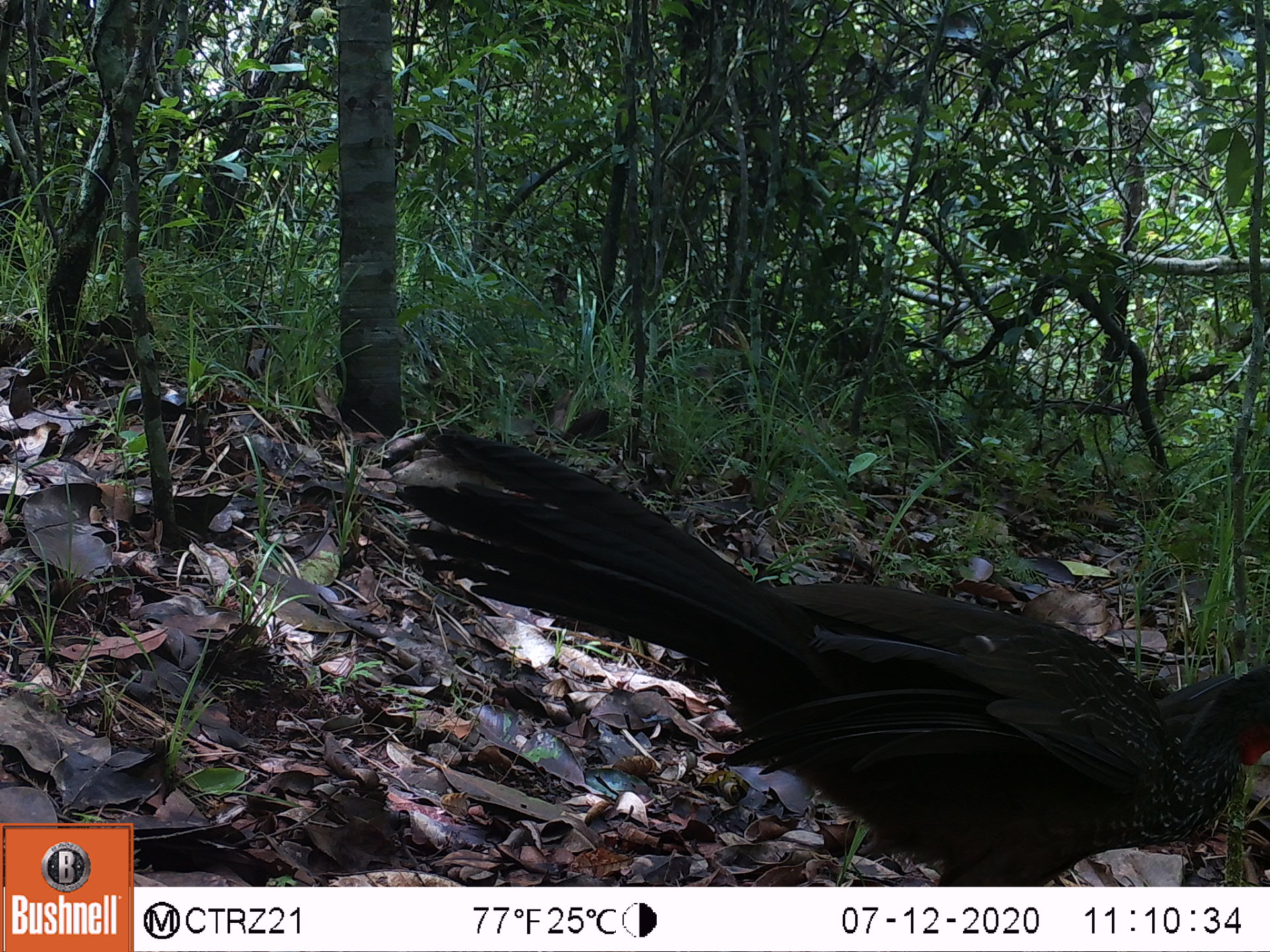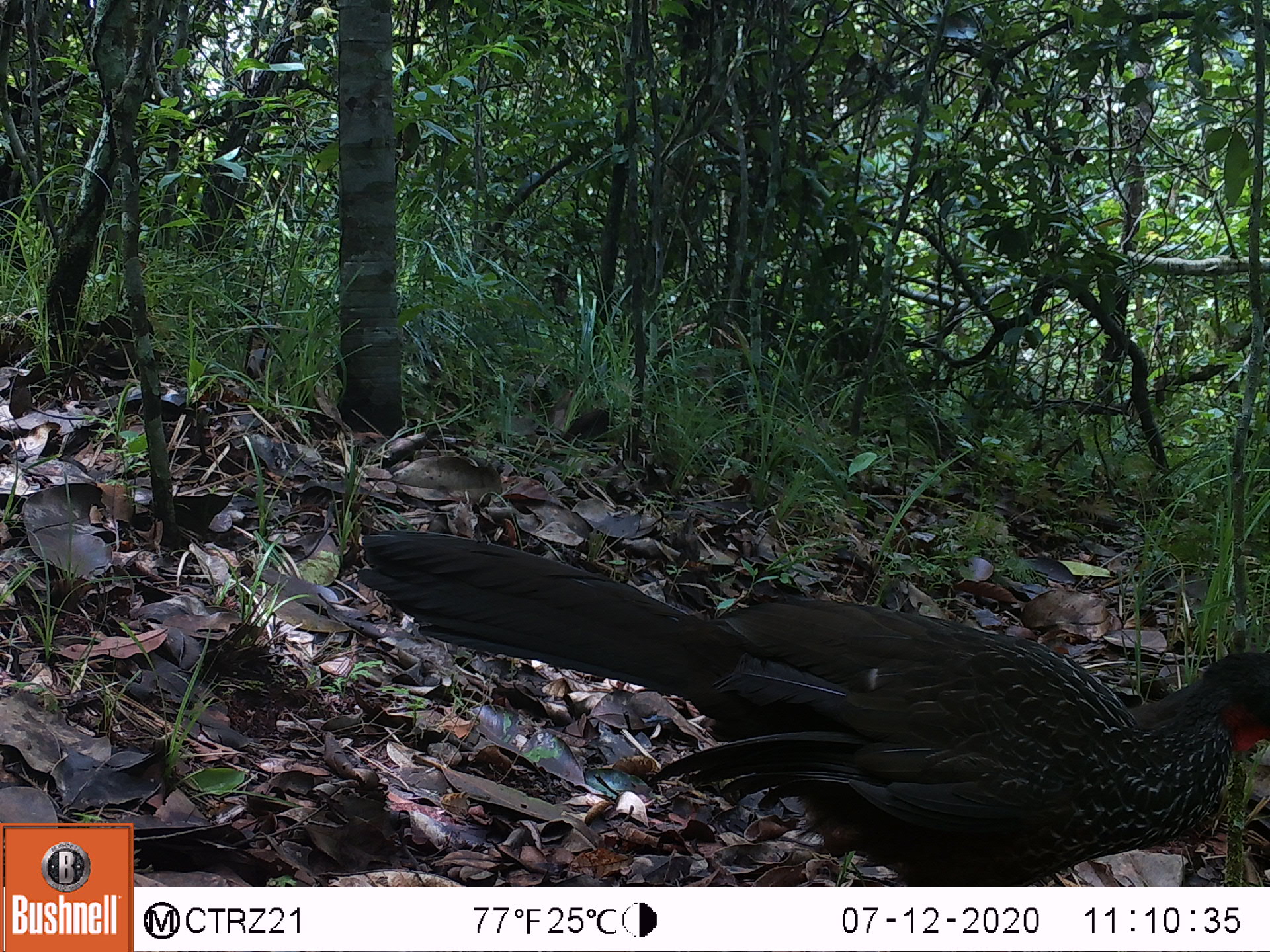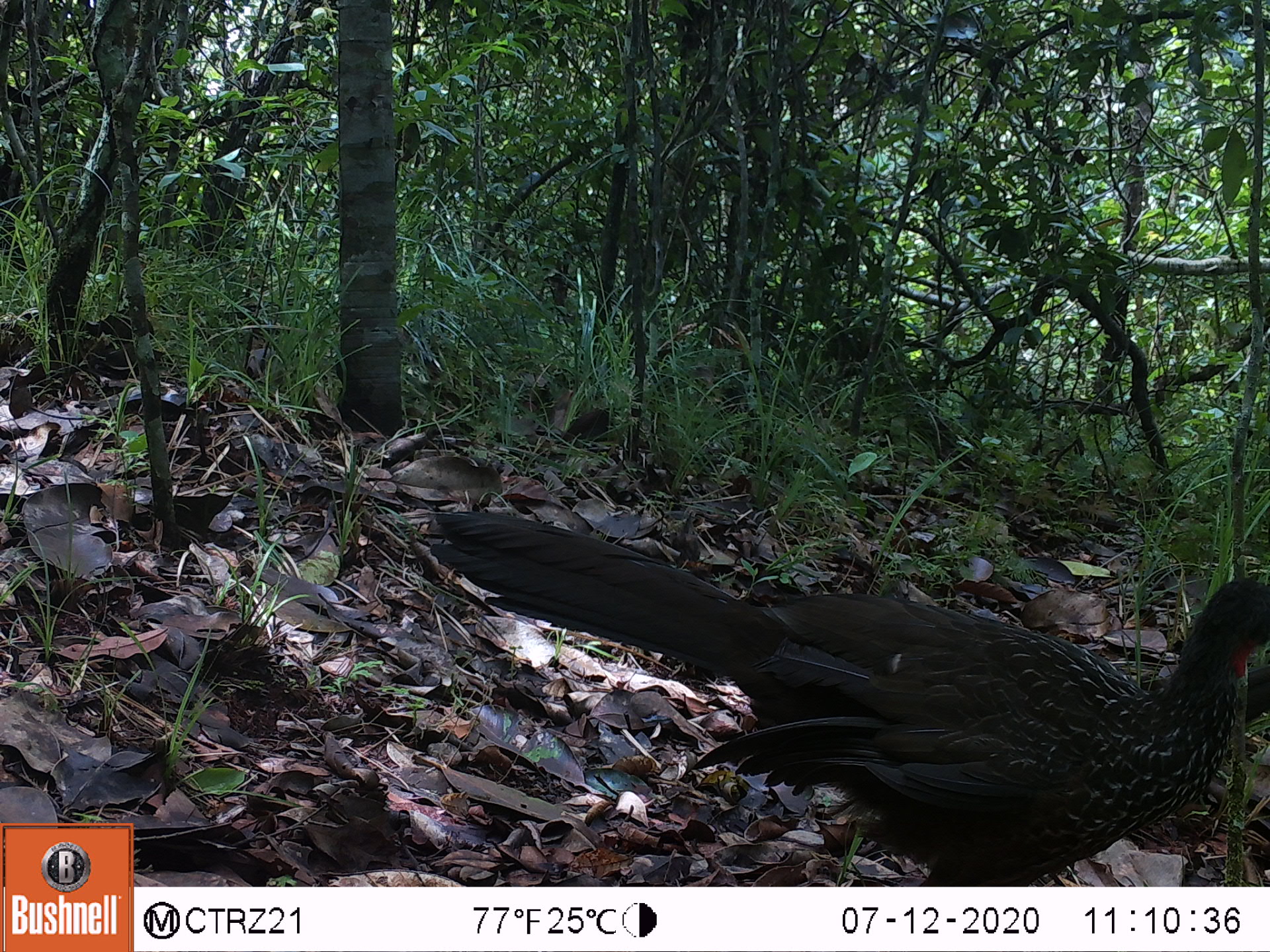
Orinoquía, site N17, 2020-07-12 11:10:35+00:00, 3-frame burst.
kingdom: Animalia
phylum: Chordata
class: Aves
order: Galliformes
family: Cracidae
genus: Penelope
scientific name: Penelope jacquacu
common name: spix's guan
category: spixs guan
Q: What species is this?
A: Spixs guan (spix's guan) (Penelope jacquacu).